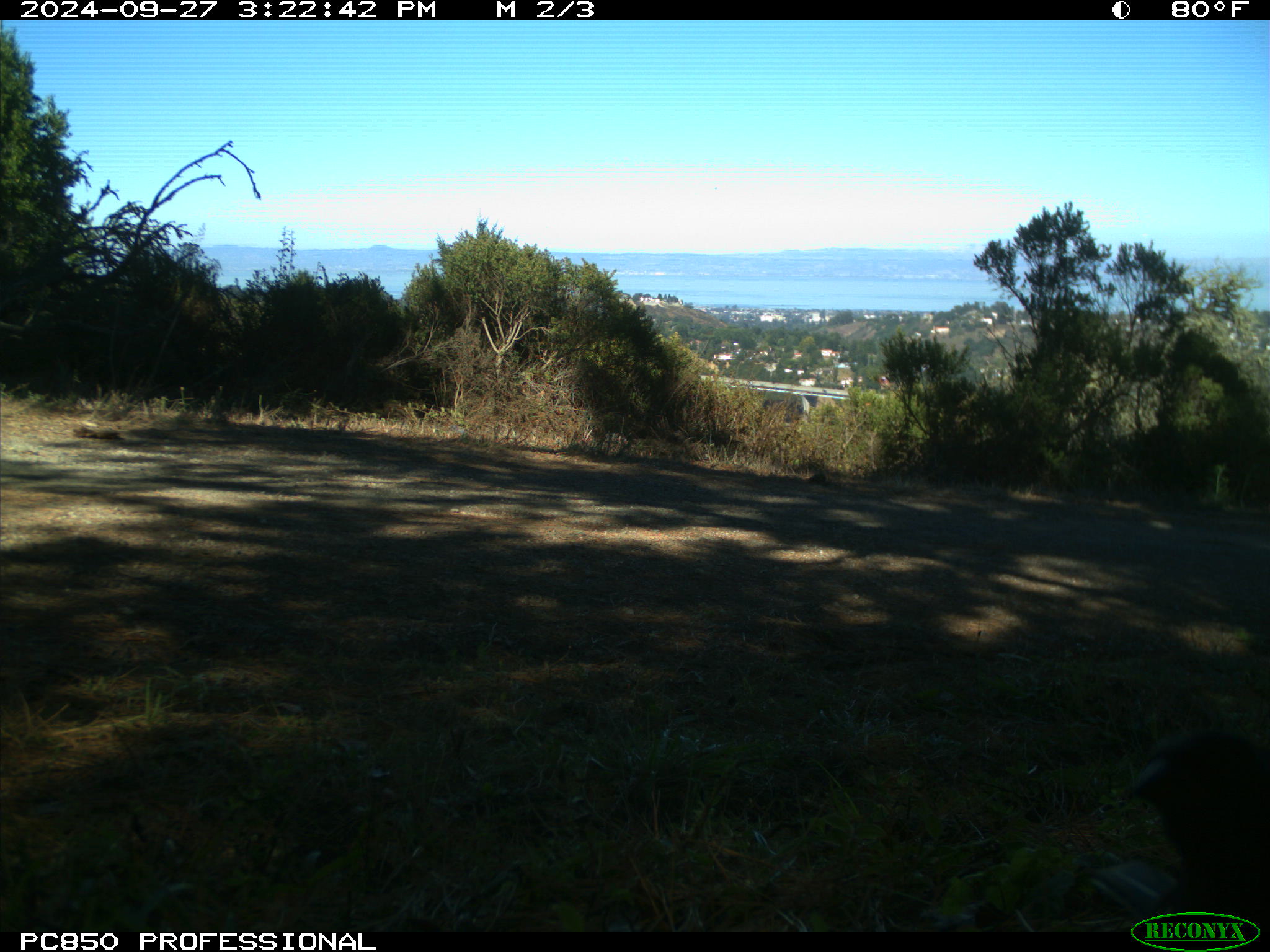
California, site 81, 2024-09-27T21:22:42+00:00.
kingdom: Animalia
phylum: Chordata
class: Aves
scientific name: Aves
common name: bird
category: unknown bird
Unknown bird (bird) (Aves).